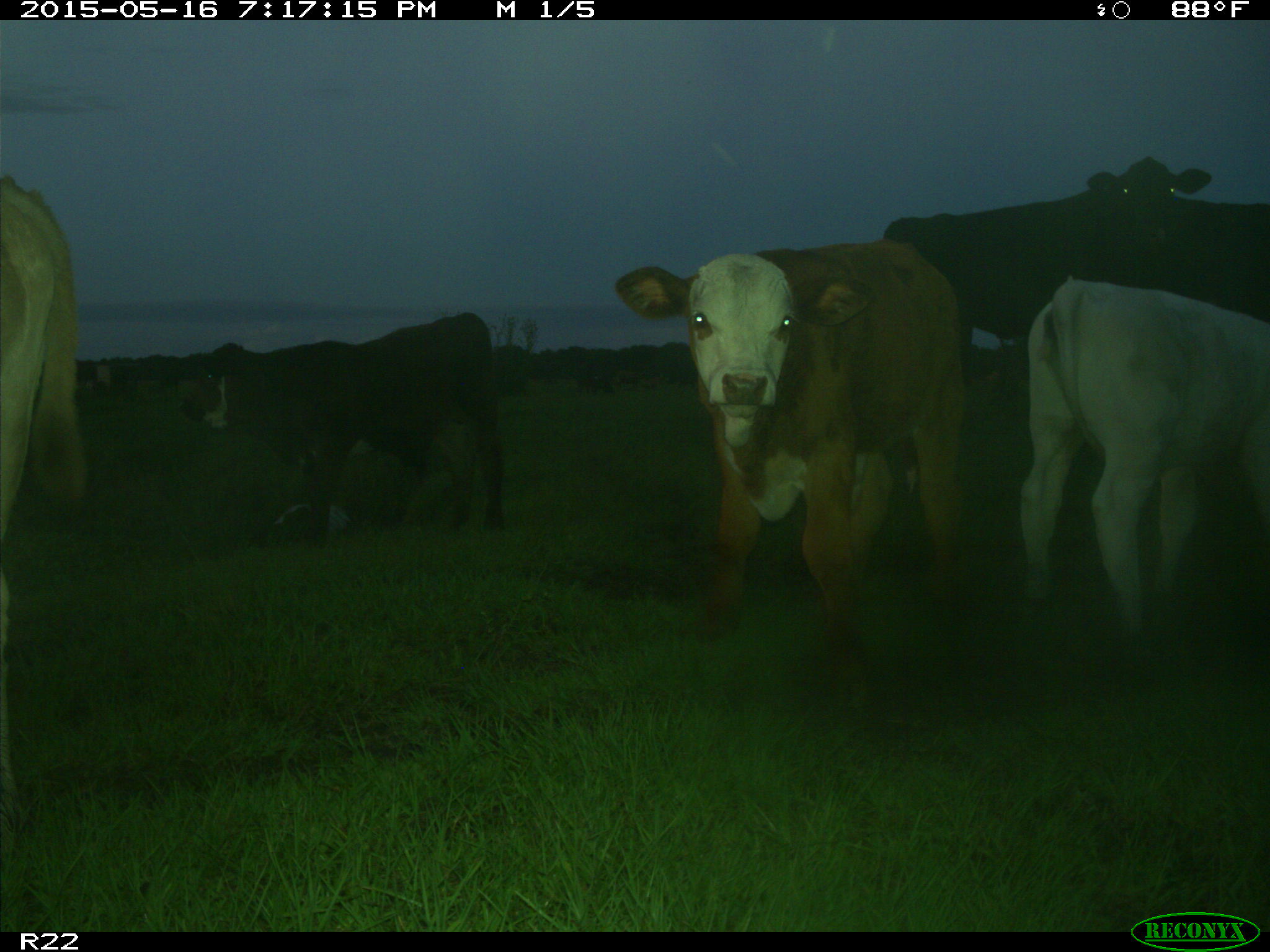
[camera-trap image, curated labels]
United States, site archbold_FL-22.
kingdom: Animalia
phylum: Chordata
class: Mammalia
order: Artiodactyla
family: Bovidae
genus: Bos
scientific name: Bos taurus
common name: domestic cow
Bos taurus (domestic cow).